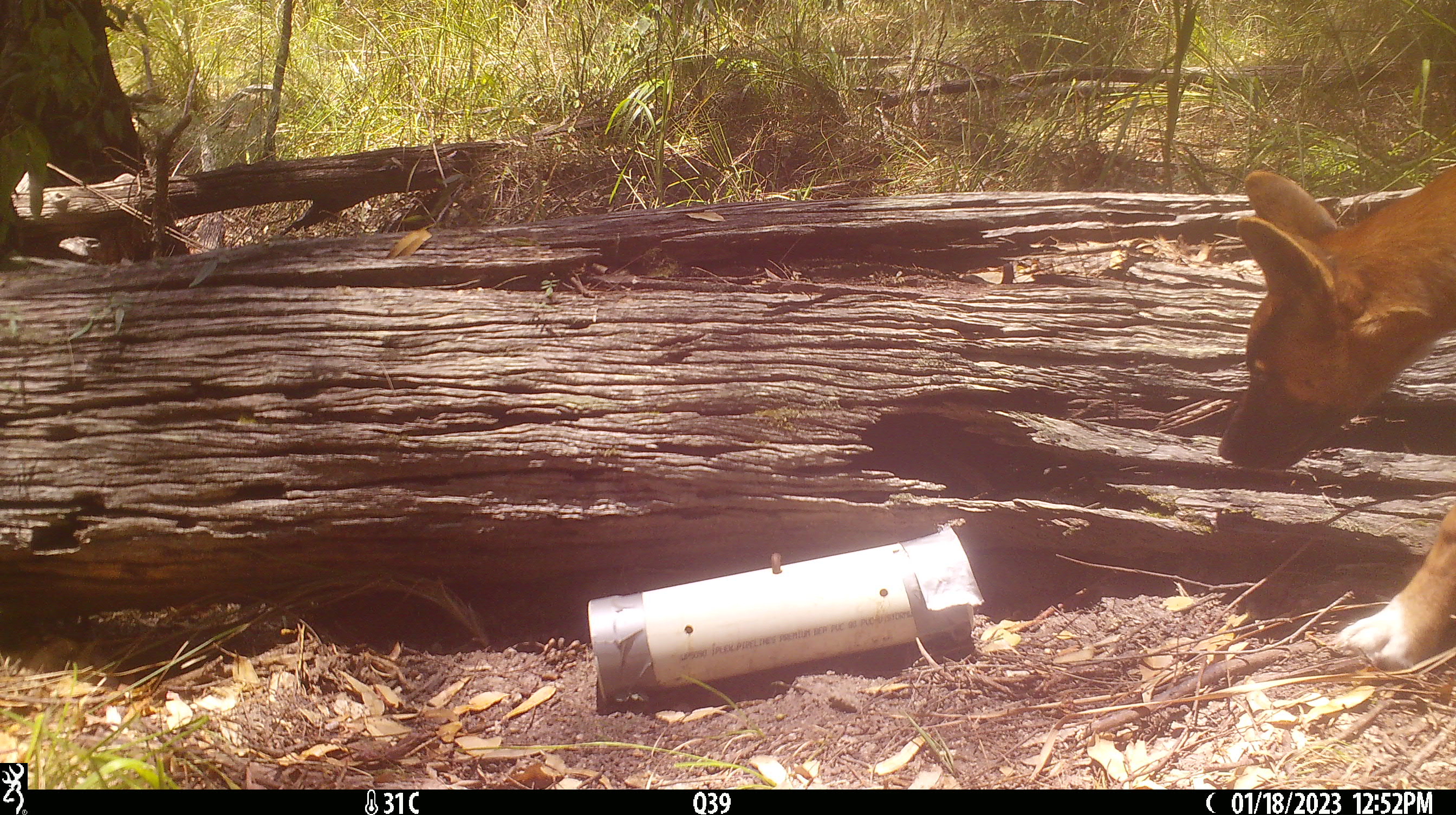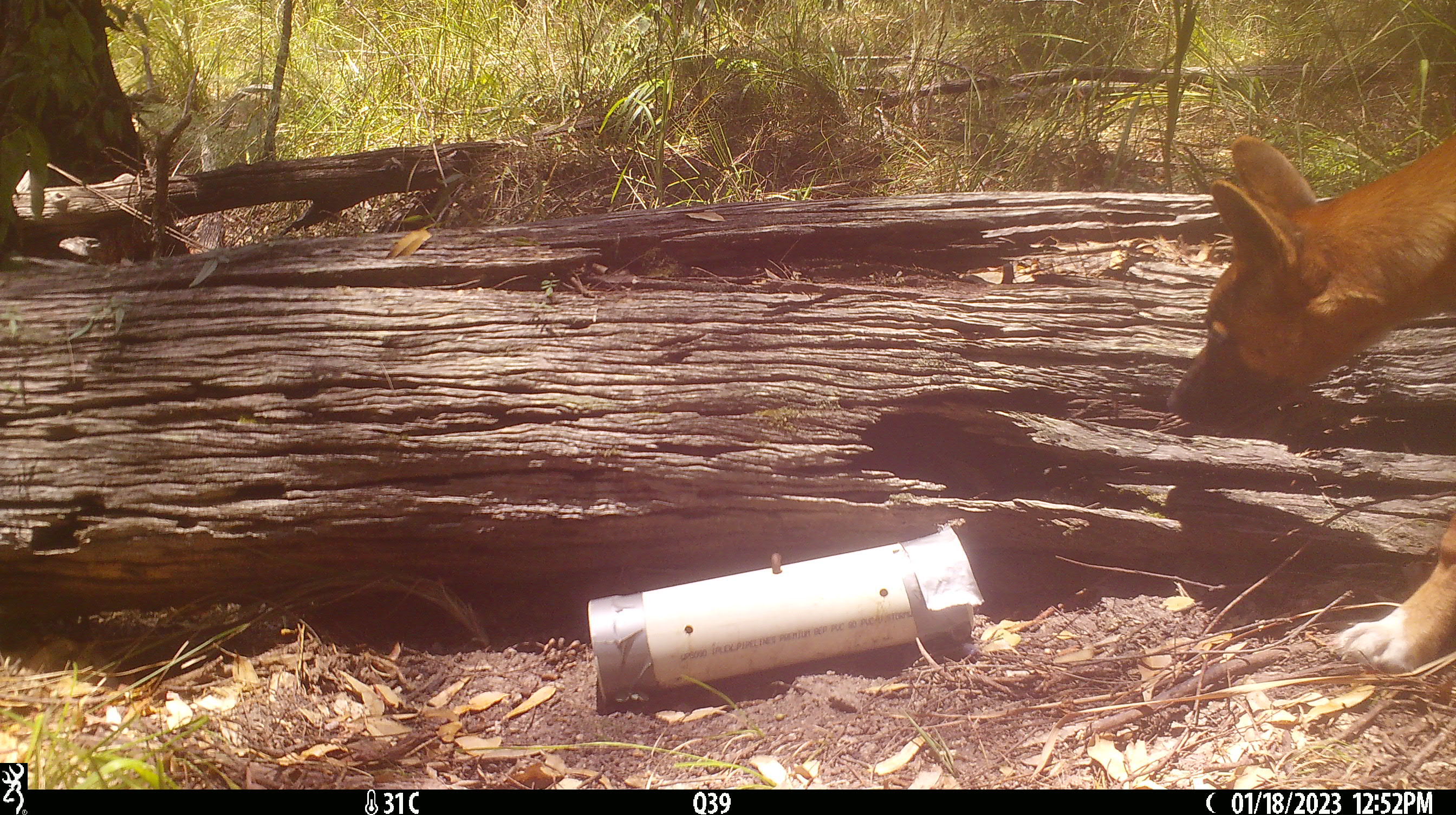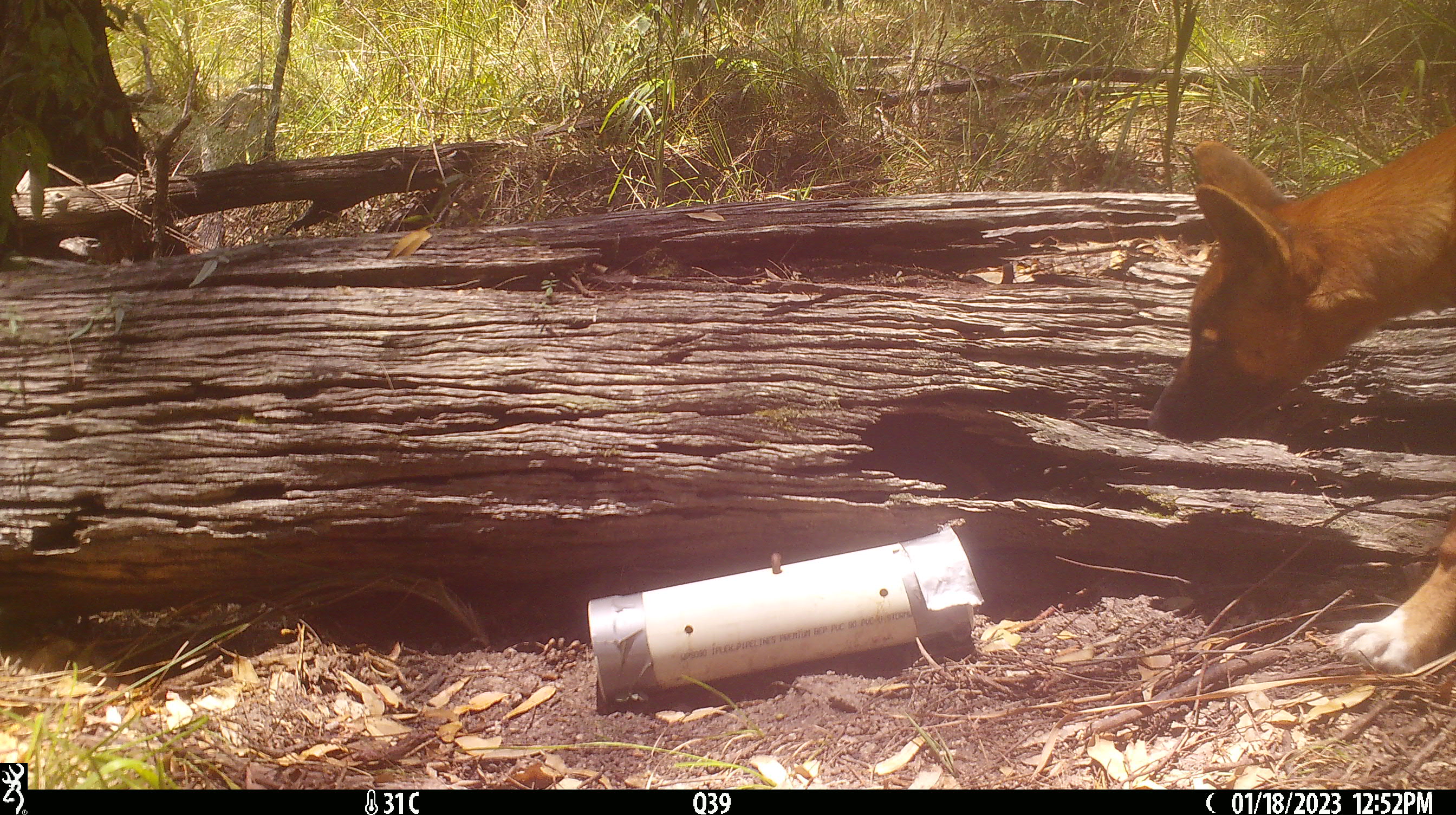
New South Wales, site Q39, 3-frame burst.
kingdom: Animalia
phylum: Chordata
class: Mammalia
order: Carnivora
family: Canidae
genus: Canis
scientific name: Canis familiaris dingo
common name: dingo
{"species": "dingo (Canis familiaris dingo)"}